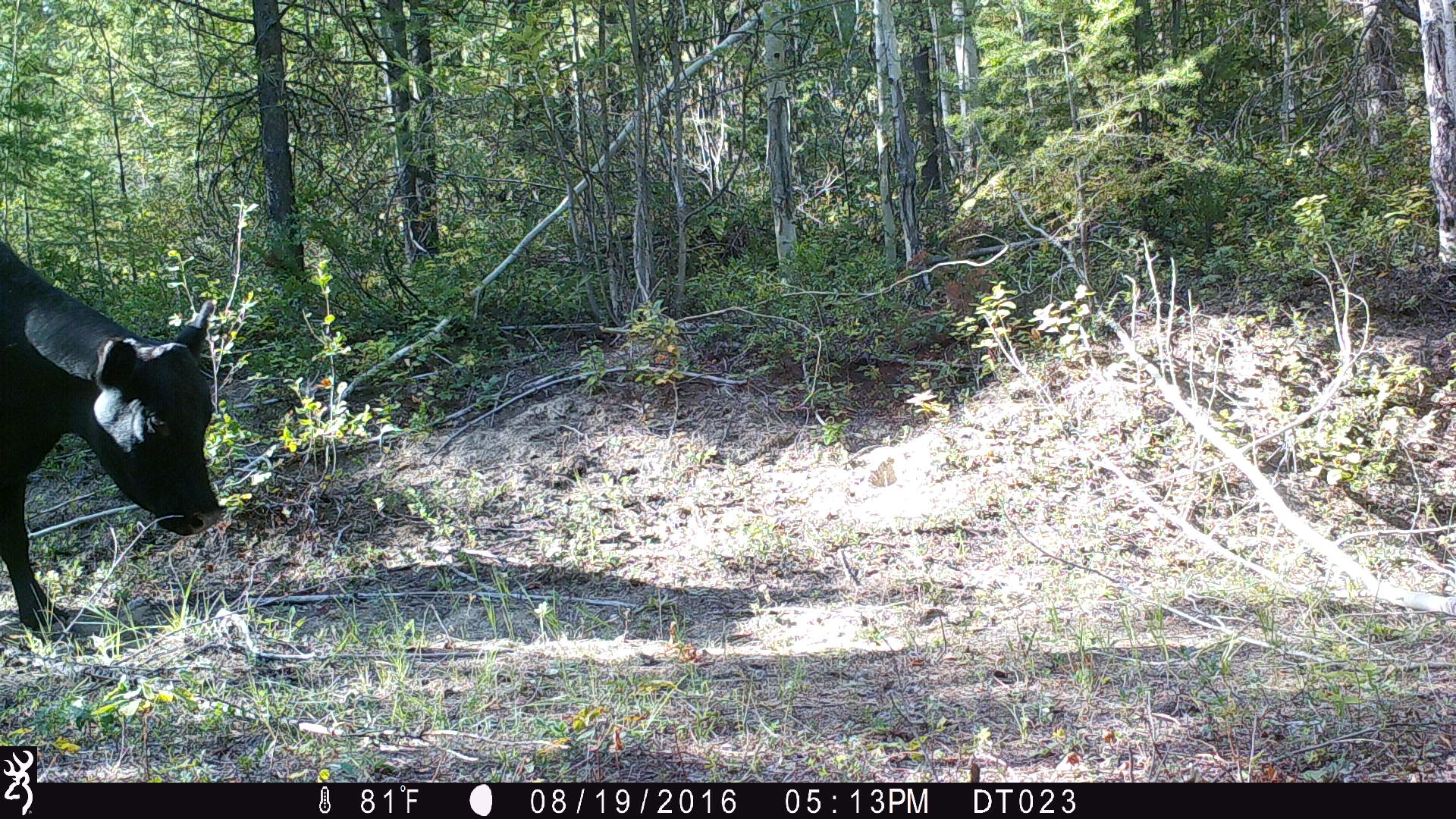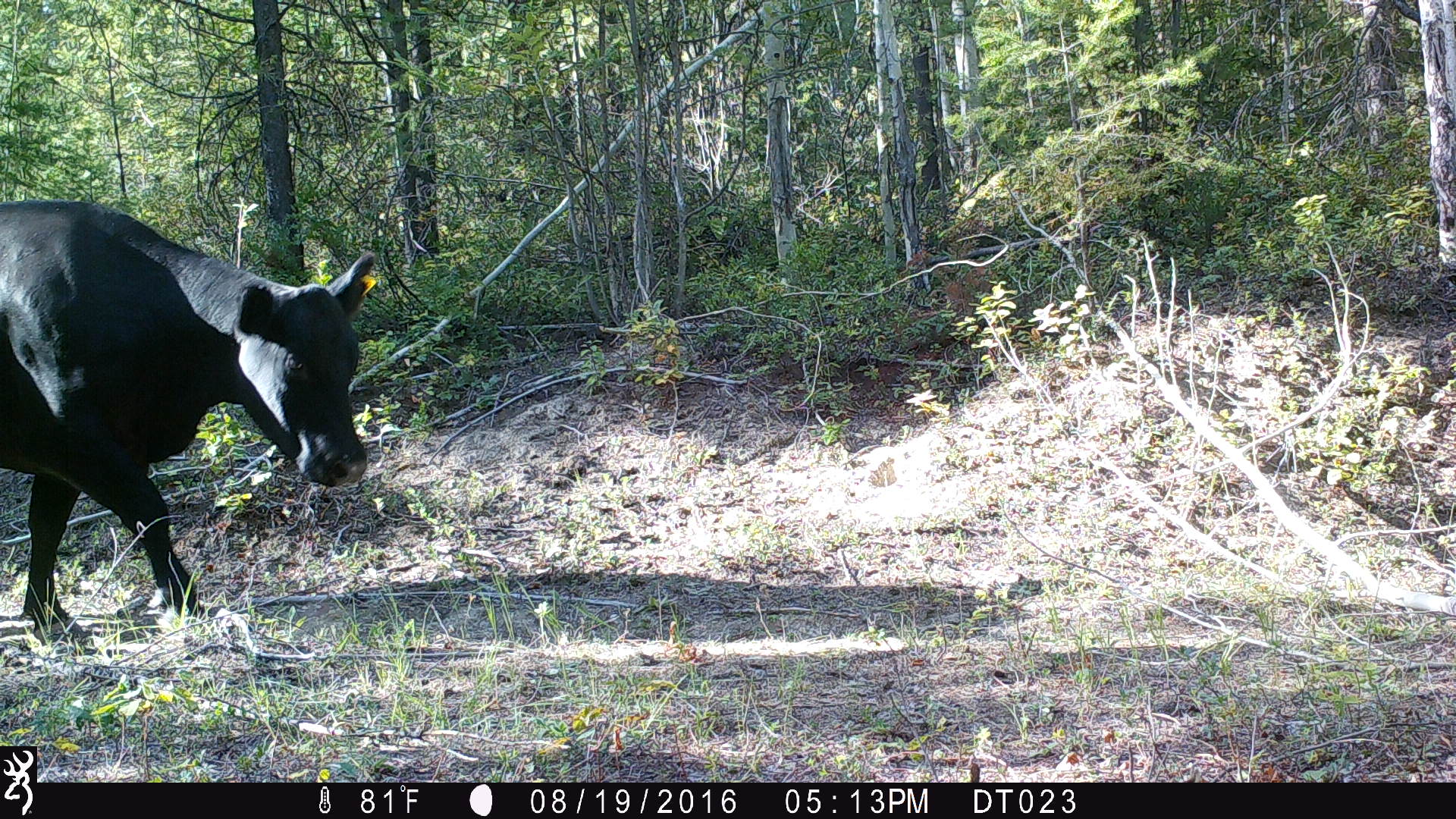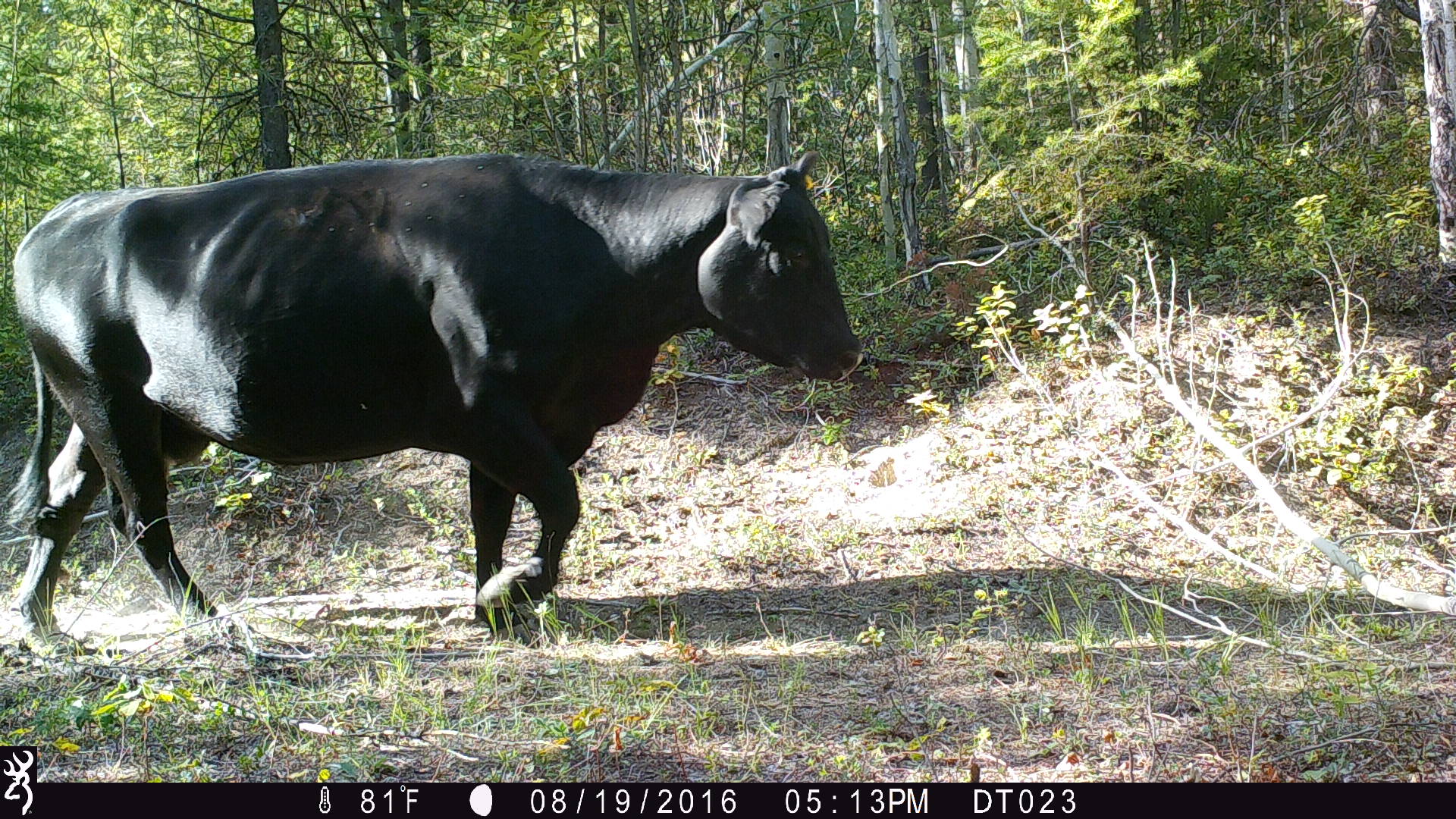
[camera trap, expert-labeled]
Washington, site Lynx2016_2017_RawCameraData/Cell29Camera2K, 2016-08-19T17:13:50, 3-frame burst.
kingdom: Animalia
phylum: Chordata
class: Mammalia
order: Artiodactyla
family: Bovidae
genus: Bos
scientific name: Bos taurus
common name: domestic cattle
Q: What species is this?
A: Domestic cattle (Bos taurus).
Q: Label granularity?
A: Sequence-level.